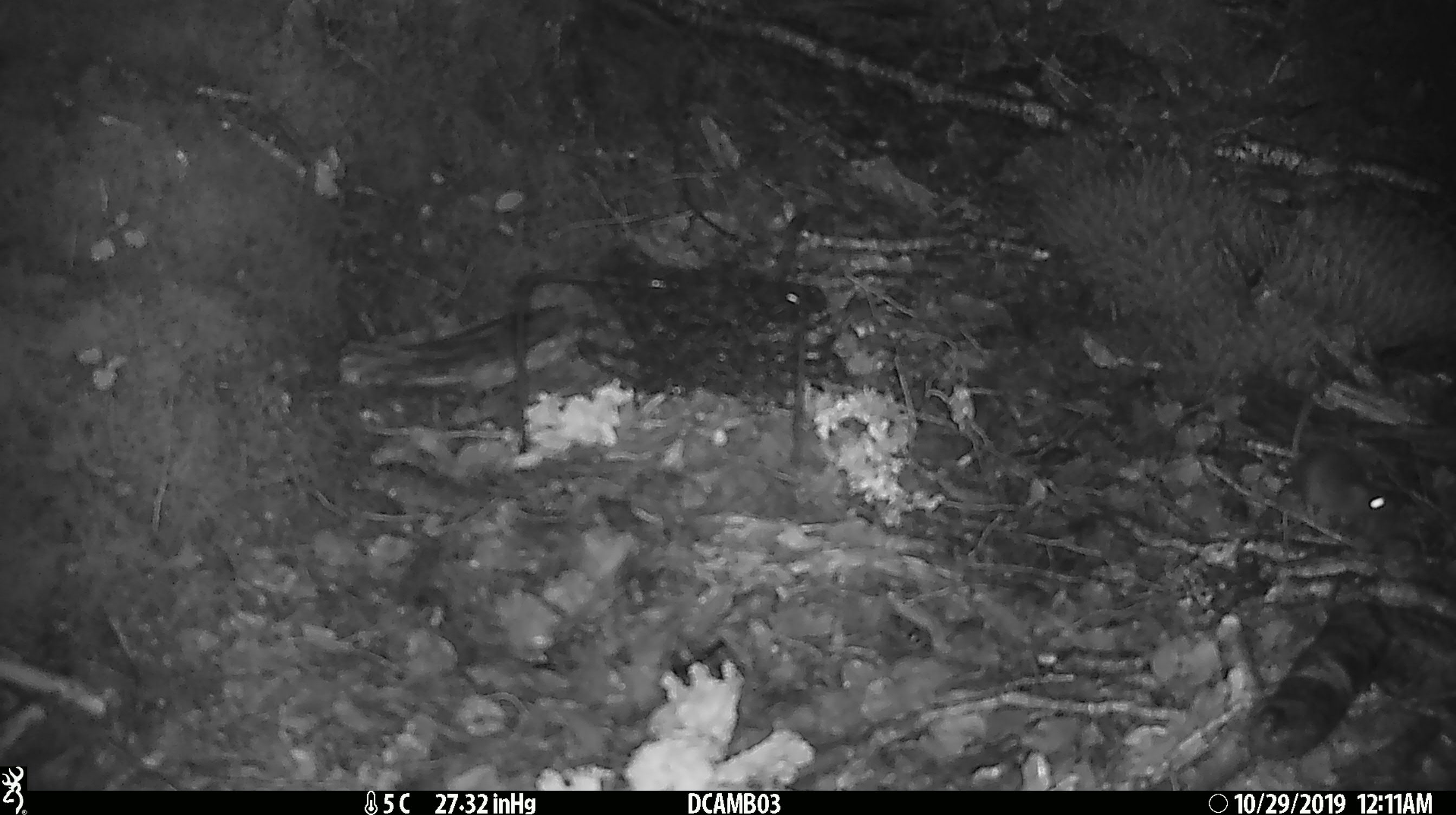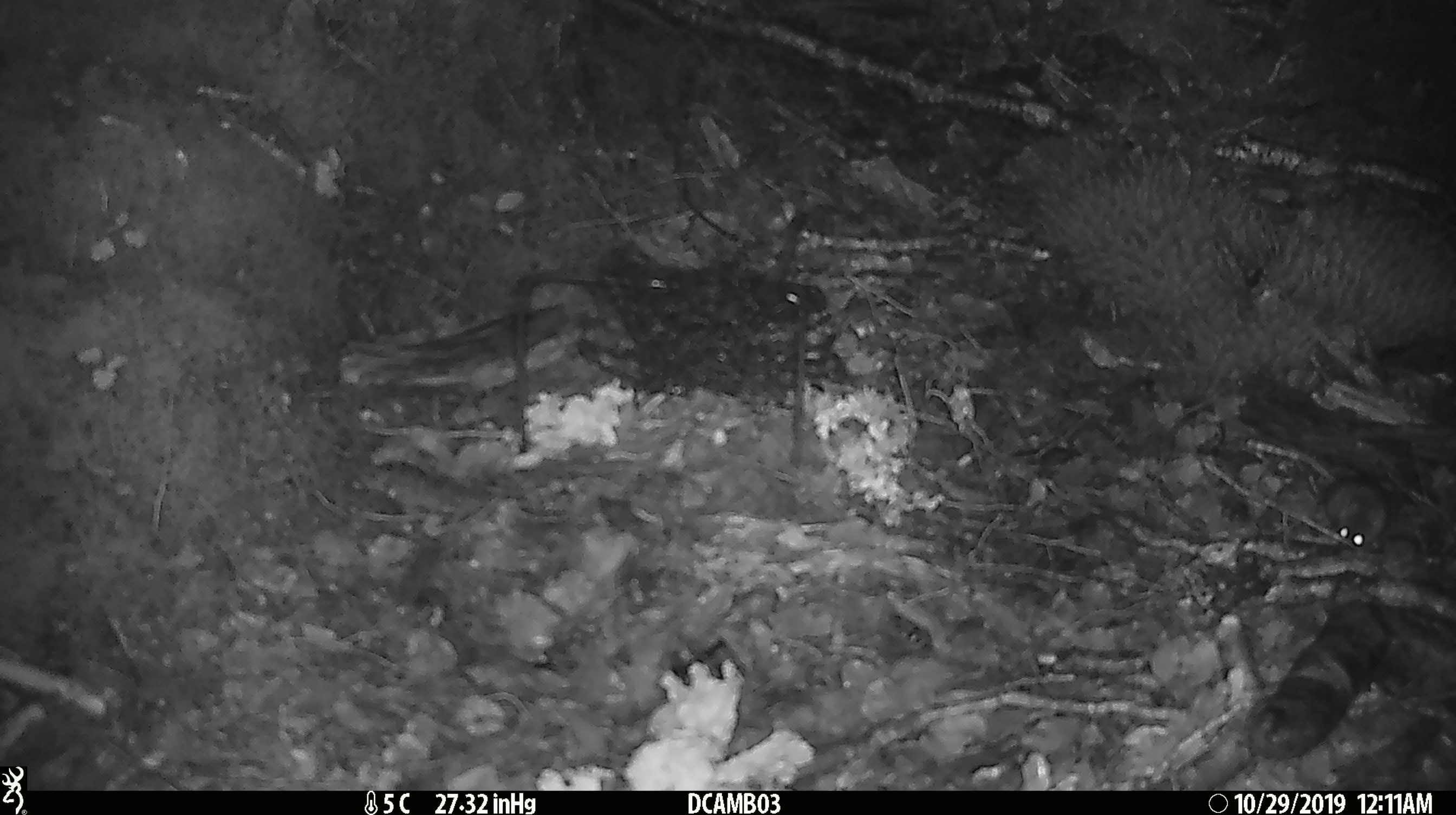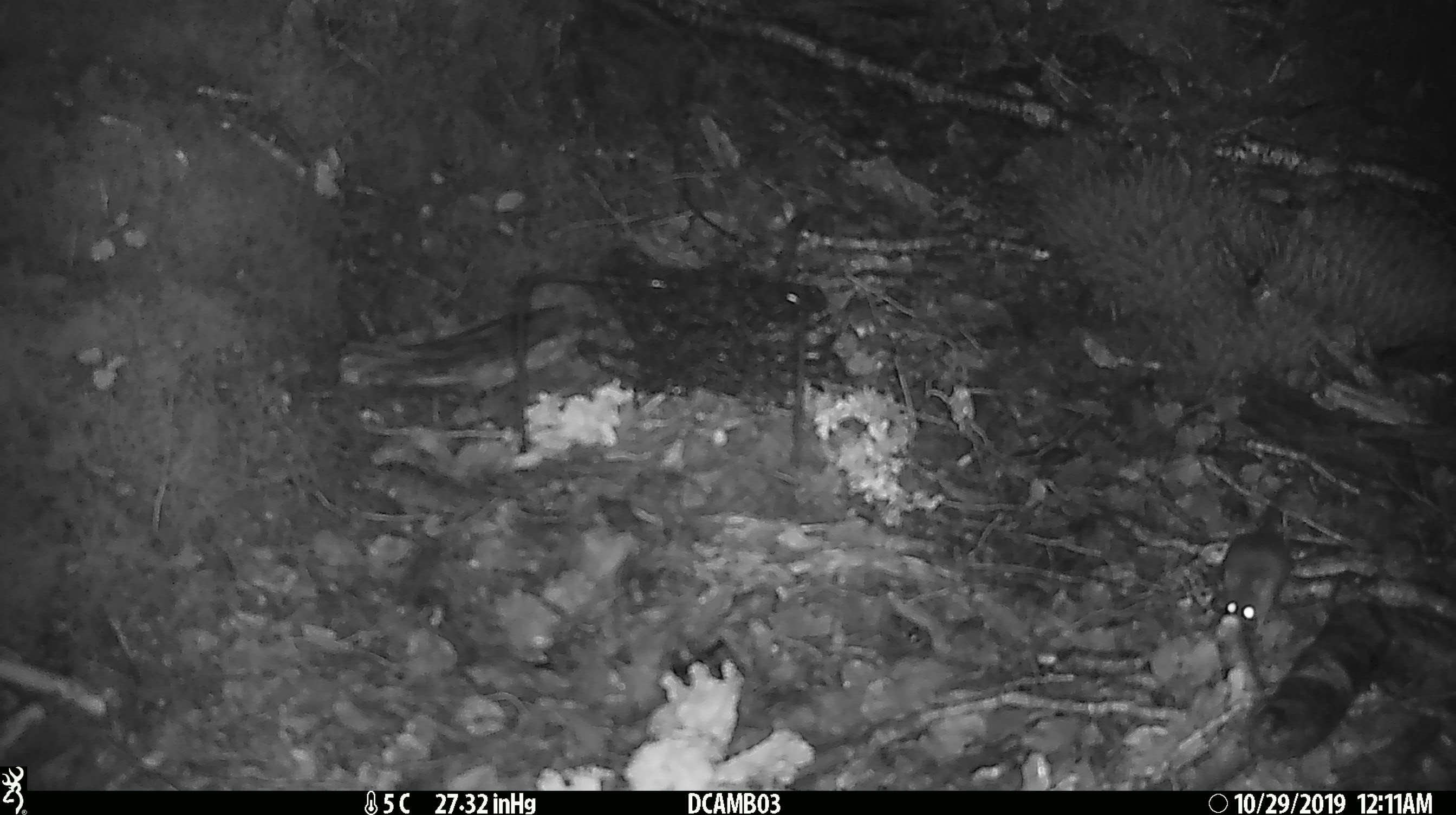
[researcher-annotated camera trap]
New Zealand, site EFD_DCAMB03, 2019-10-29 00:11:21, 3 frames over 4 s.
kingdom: Animalia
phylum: Chordata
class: Mammalia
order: Rodentia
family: Muridae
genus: Mus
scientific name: Mus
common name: mouse